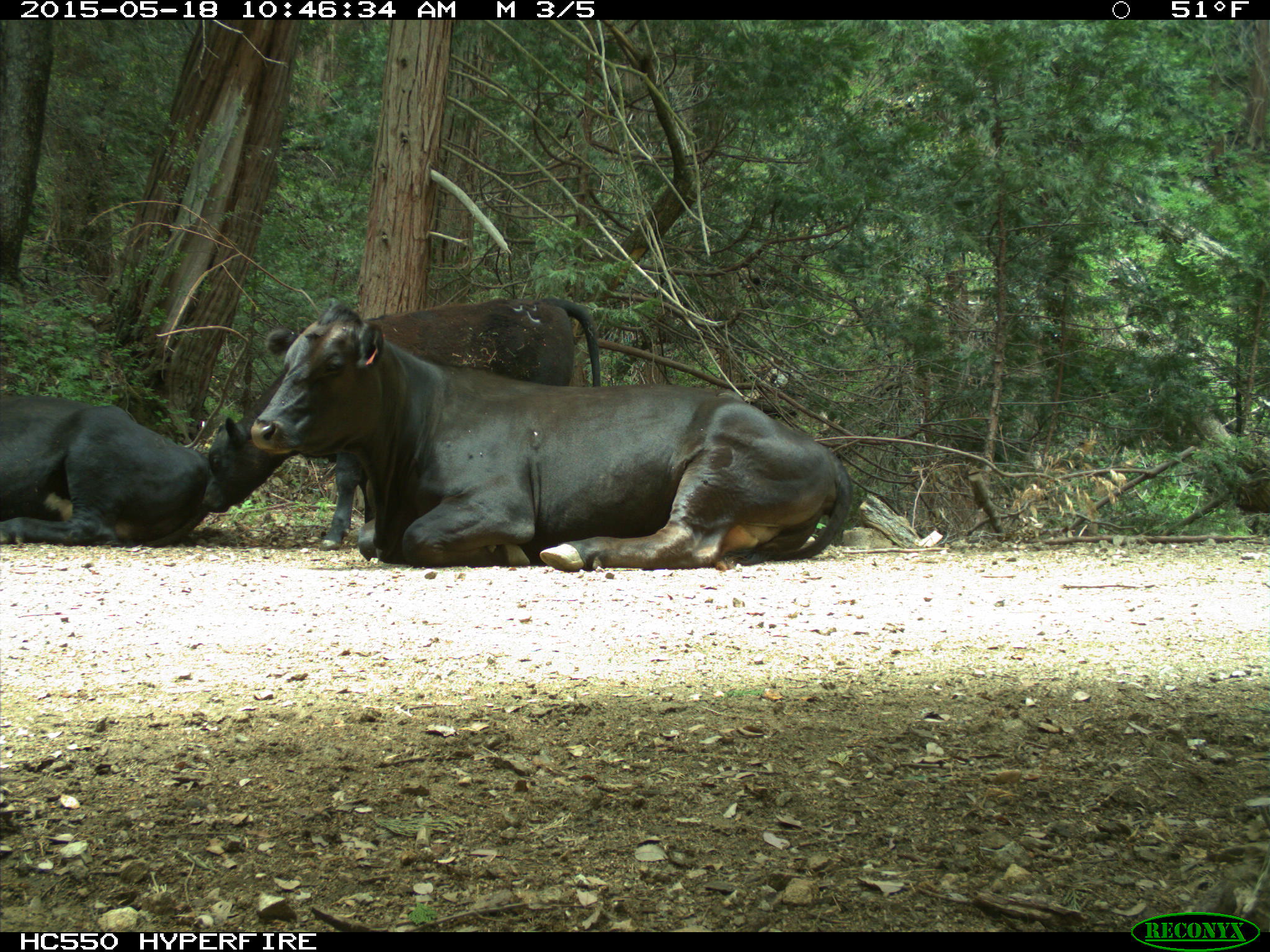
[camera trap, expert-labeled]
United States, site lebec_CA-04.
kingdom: Animalia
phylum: Chordata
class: Mammalia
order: Artiodactyla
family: Bovidae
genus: Bos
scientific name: Bos taurus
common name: domestic cow